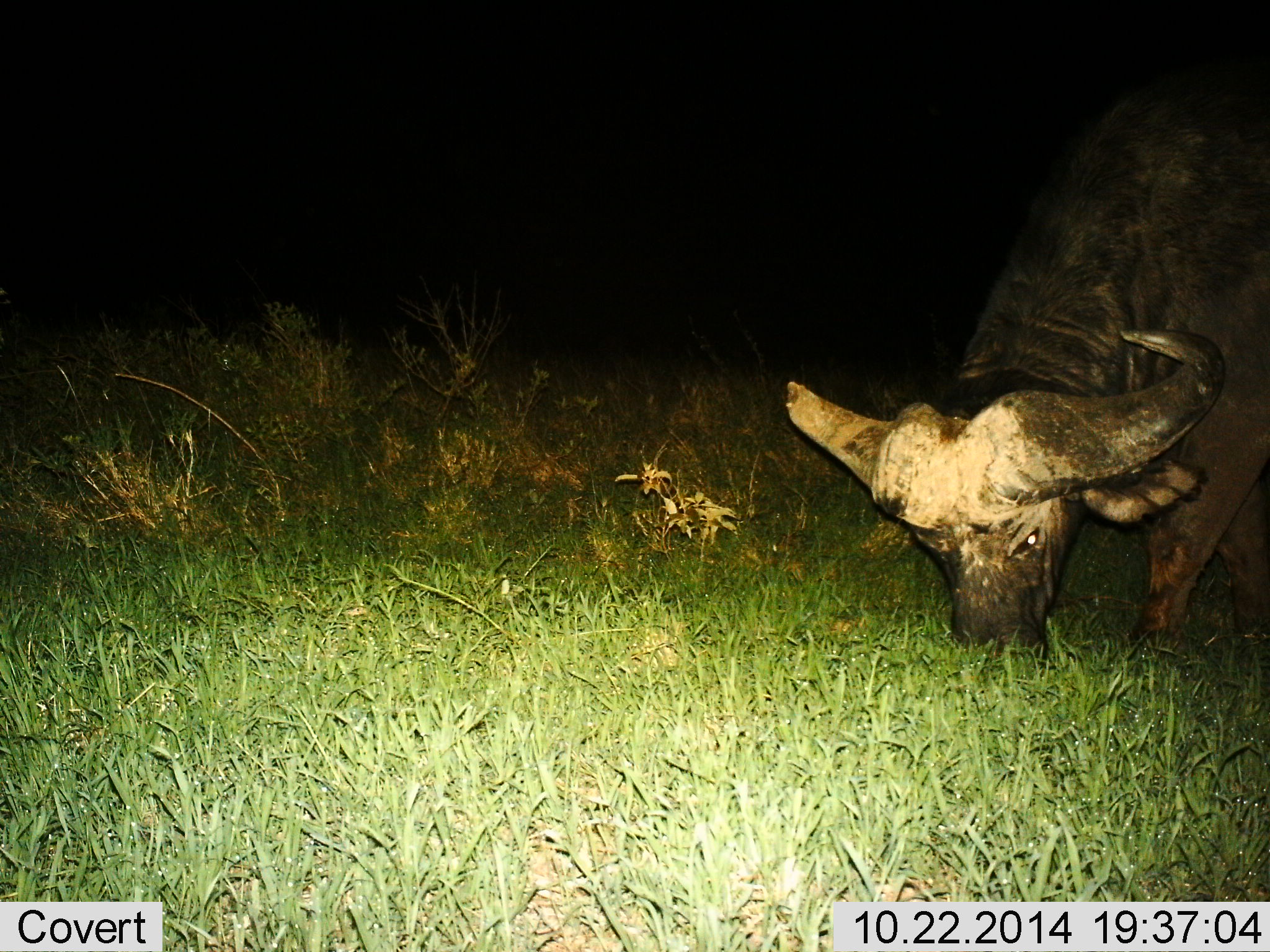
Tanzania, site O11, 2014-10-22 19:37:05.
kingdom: Animalia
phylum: Chordata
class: Mammalia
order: Artiodactyla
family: Bovidae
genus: Syncerus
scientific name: Syncerus caffer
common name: cape buffalo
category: buffalo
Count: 1.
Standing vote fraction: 10%.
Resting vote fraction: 0%.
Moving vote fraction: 10%.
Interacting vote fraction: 0%.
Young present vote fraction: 0%.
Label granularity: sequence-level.